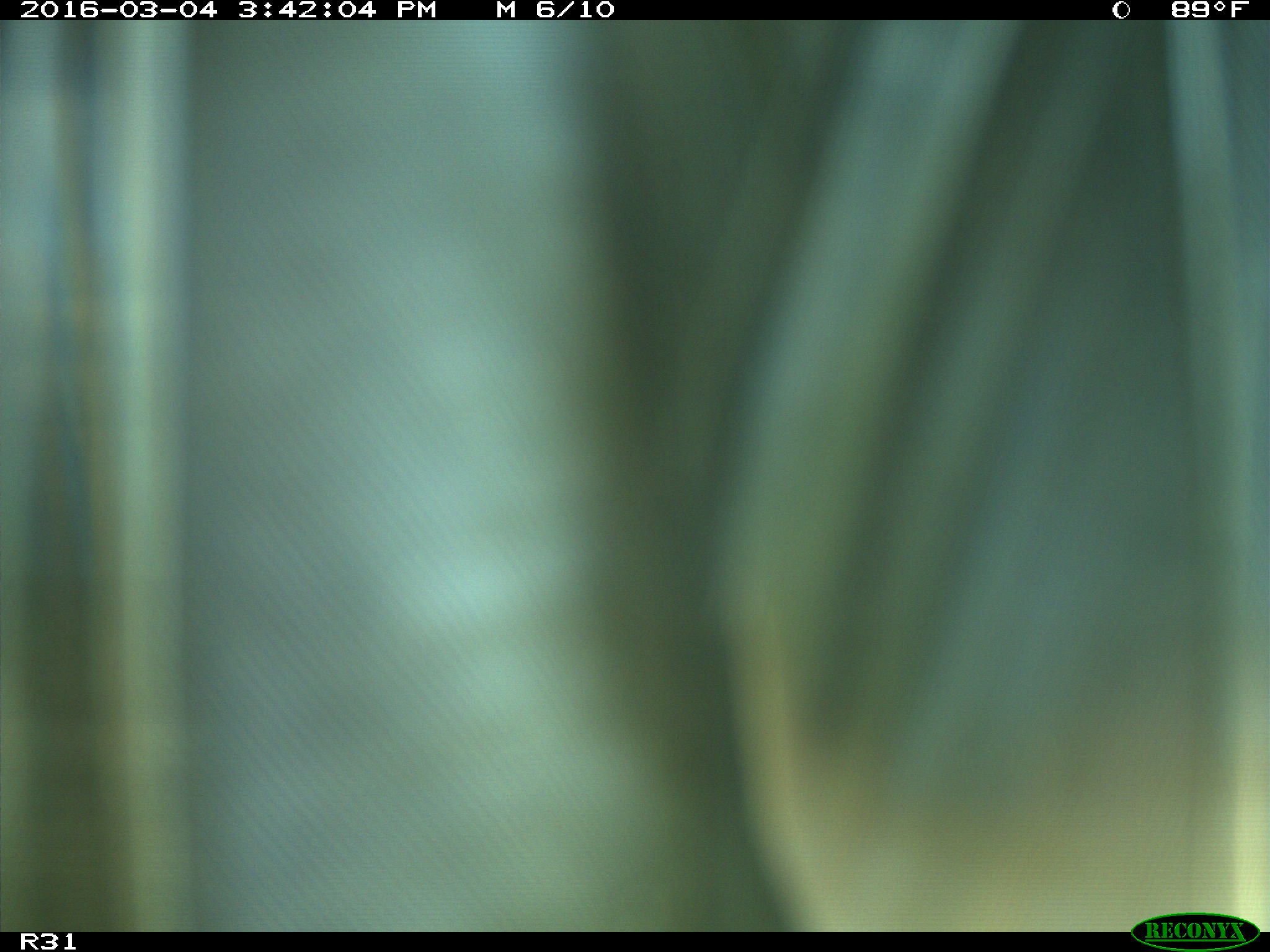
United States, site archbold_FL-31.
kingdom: Animalia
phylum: Chordata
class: Aves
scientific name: Aves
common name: birds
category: unidentified bird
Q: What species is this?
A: Unidentified bird (birds) (Aves).